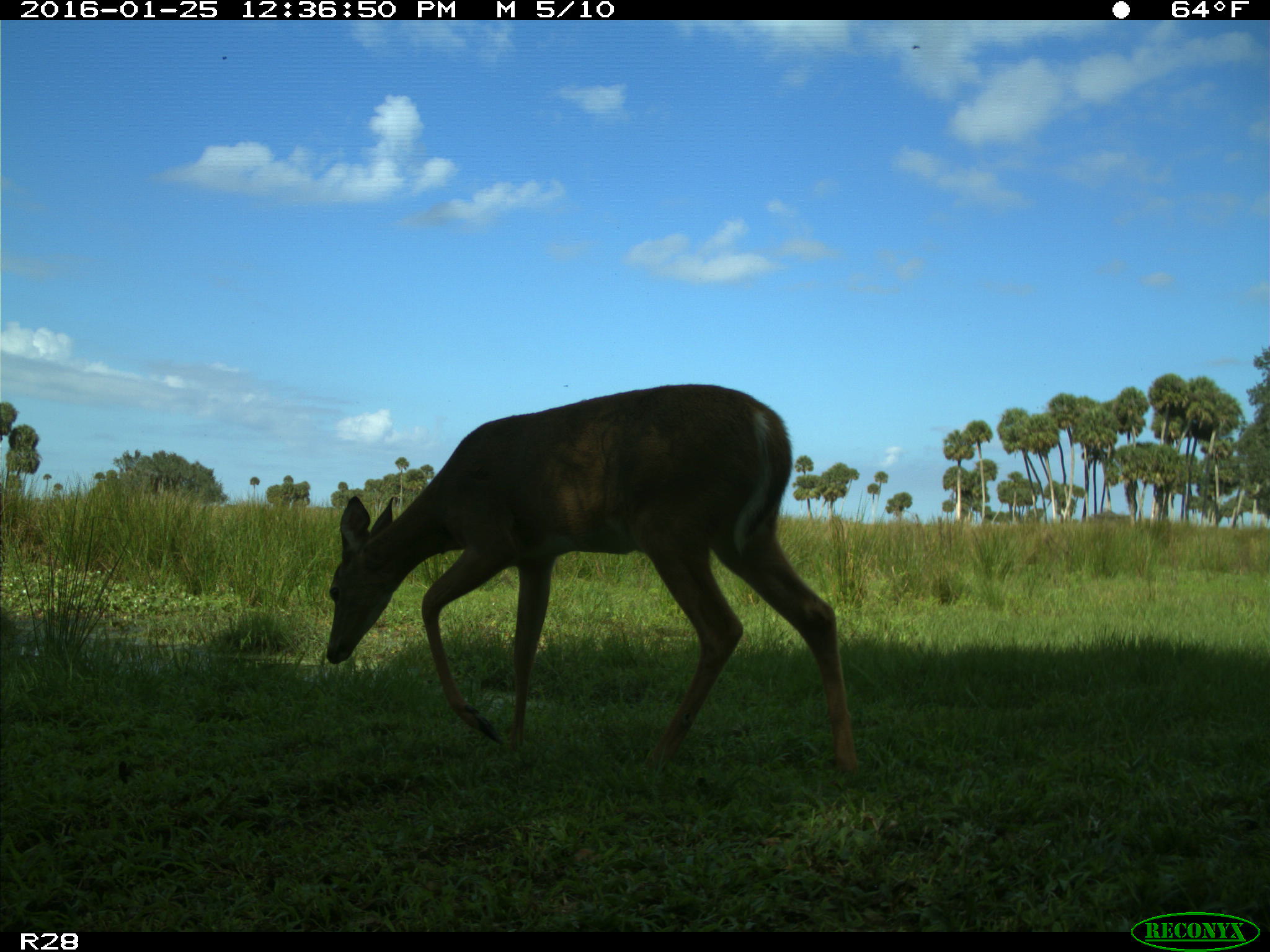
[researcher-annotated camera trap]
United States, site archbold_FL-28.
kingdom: Animalia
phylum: Chordata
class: Mammalia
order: Artiodactyla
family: Cervidae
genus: Odocoileus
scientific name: Odocoileus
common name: deer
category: unidentified deer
Unidentified deer (deer) (Odocoileus).